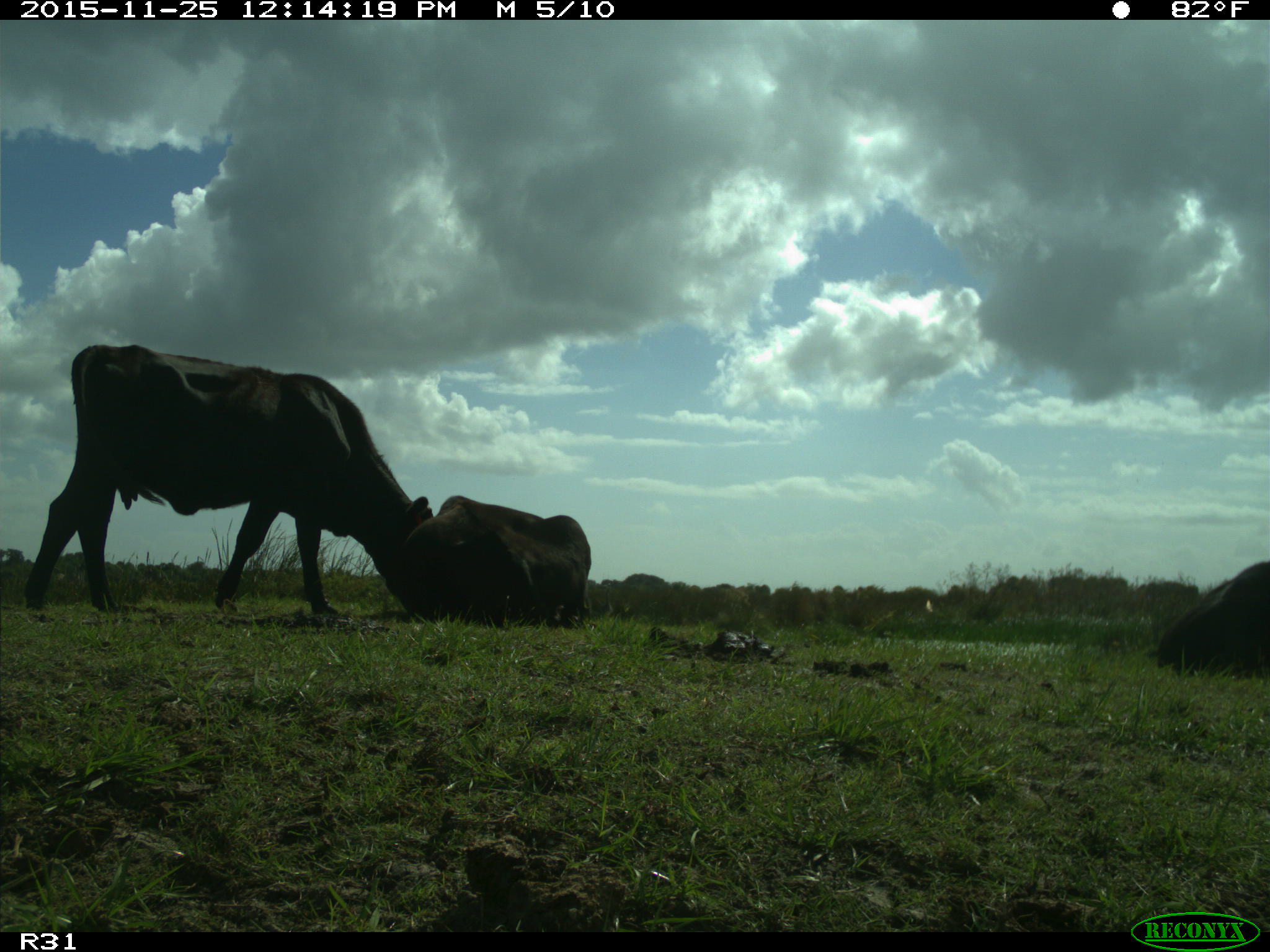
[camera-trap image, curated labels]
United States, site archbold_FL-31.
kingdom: Animalia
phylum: Chordata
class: Mammalia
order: Artiodactyla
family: Bovidae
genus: Bos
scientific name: Bos taurus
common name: domestic cow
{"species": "Bos taurus (domestic cow)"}